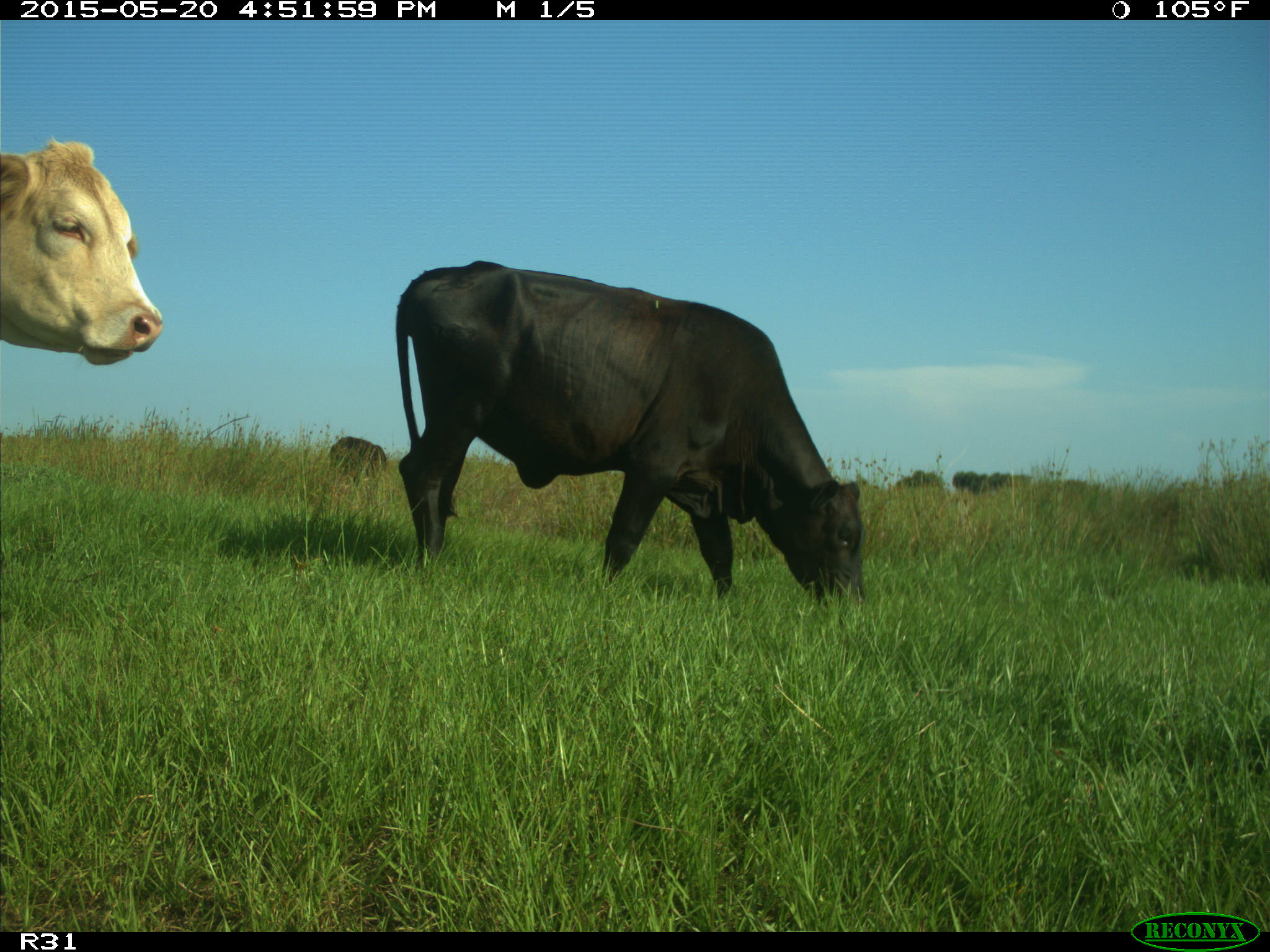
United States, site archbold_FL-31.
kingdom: Animalia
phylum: Chordata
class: Mammalia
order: Artiodactyla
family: Bovidae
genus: Bos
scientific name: Bos taurus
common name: domestic cow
Bos taurus (domestic cow).